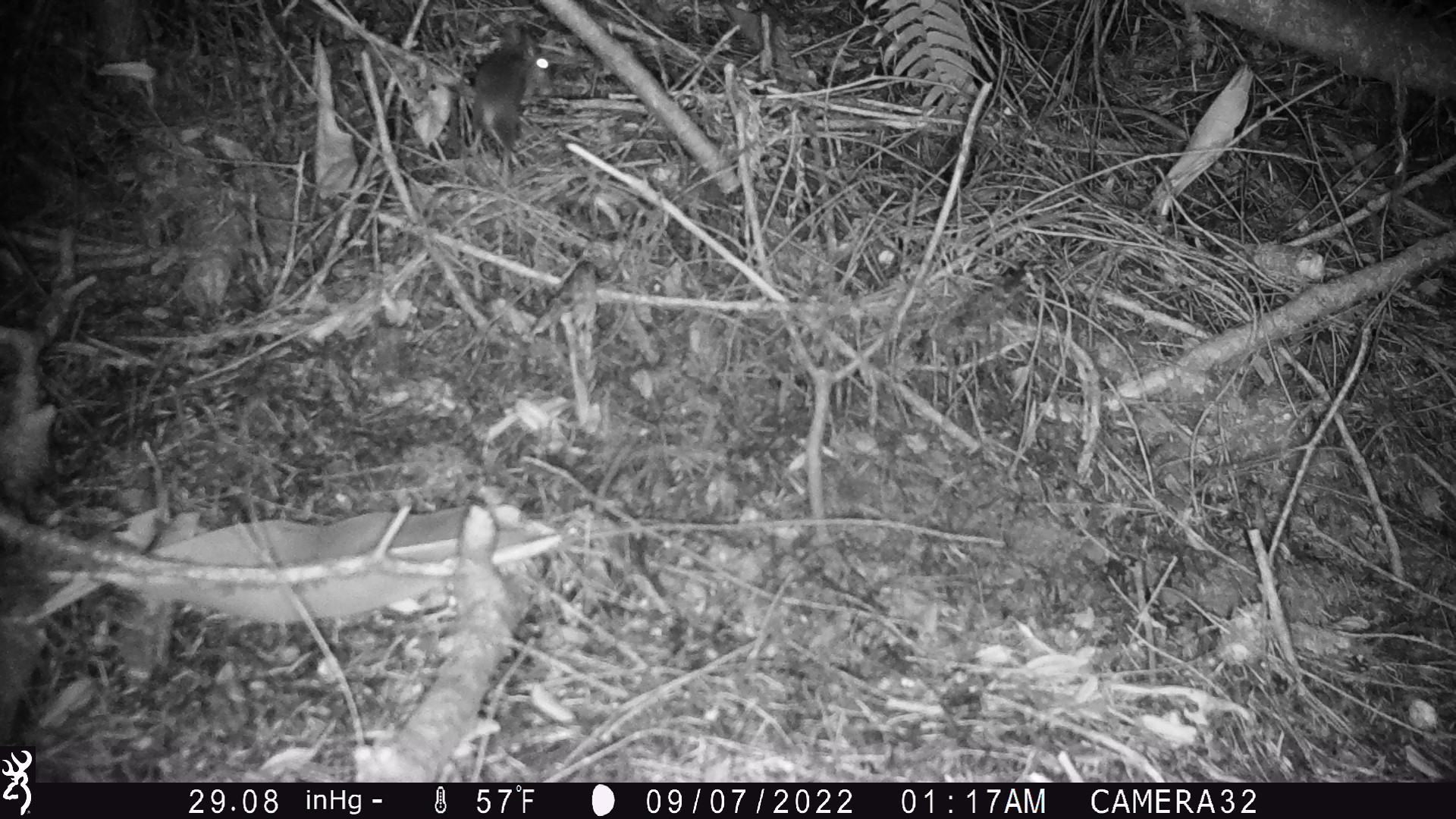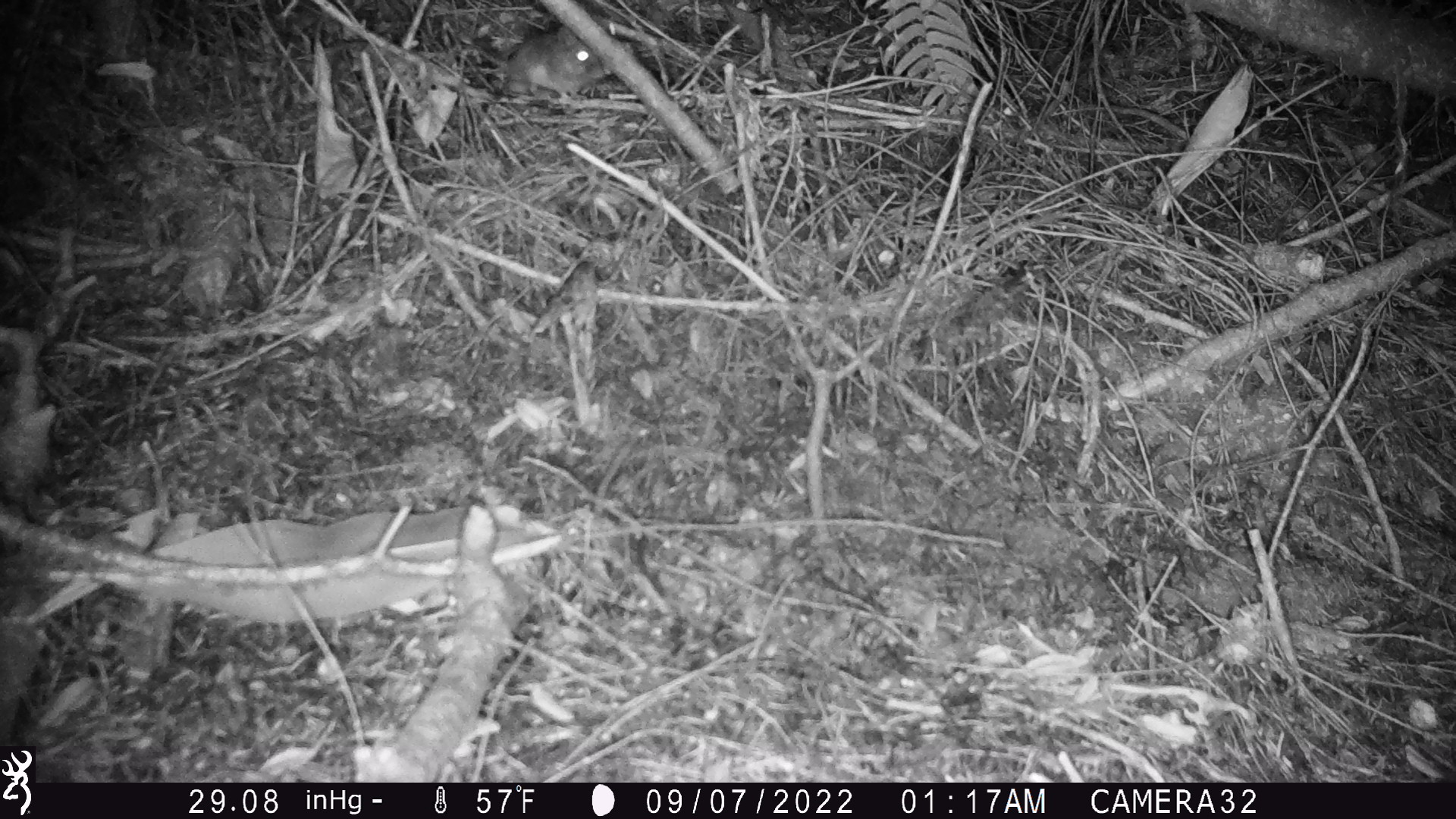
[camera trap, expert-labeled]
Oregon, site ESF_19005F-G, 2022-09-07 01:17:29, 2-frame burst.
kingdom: Animalia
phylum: Chordata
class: Mammalia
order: Rodentia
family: Cricetidae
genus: Neotoma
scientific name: Neotoma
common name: woodrats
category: neotoma species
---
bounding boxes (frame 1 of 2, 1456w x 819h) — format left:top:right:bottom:
neotoma species: 466:35:572:182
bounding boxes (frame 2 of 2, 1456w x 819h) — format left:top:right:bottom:
neotoma species: 482:21:653:135